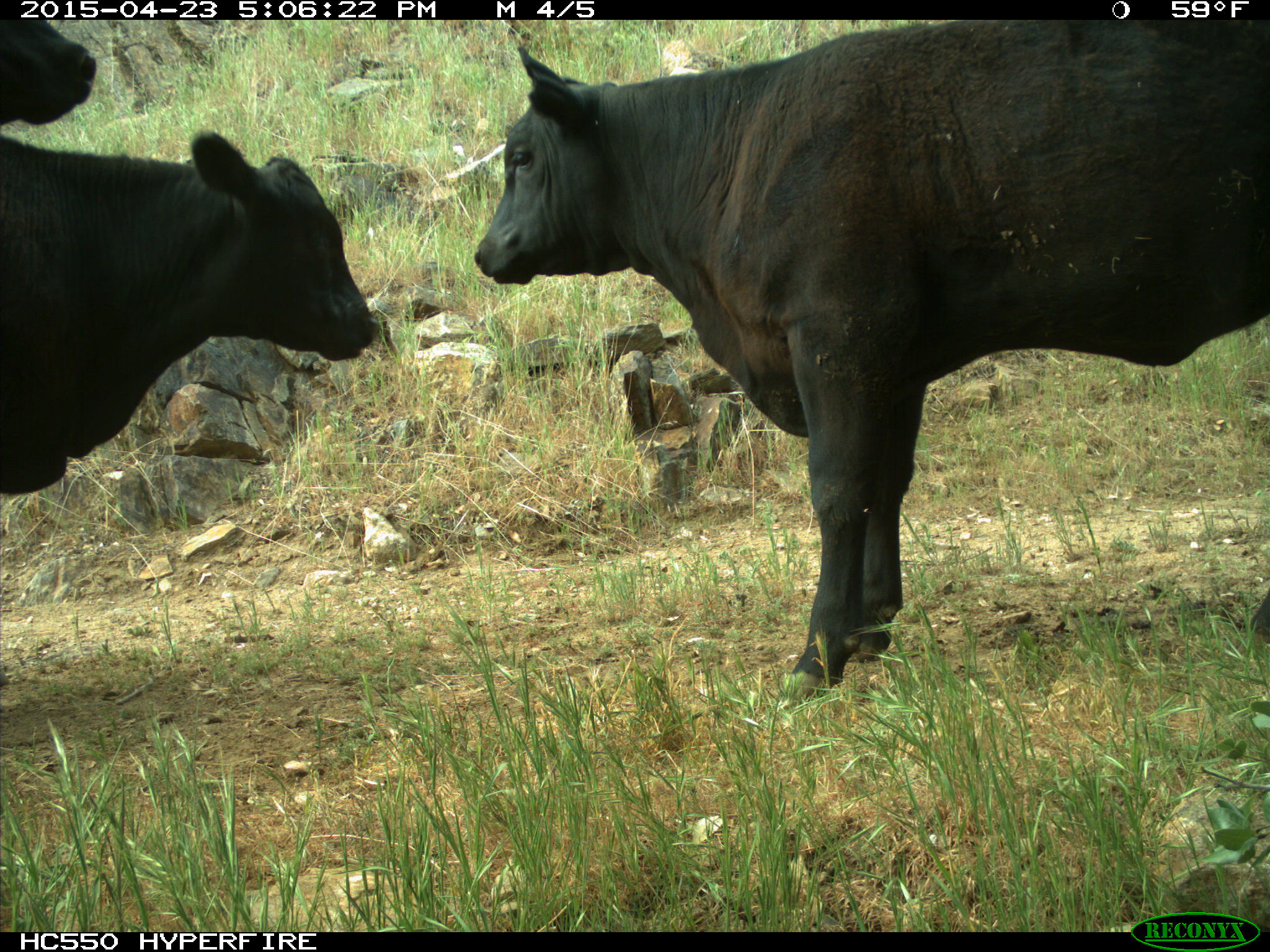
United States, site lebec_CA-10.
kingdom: Animalia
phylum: Chordata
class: Mammalia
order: Artiodactyla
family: Bovidae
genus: Bos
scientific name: Bos taurus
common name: domestic cow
Bos taurus (domestic cow).